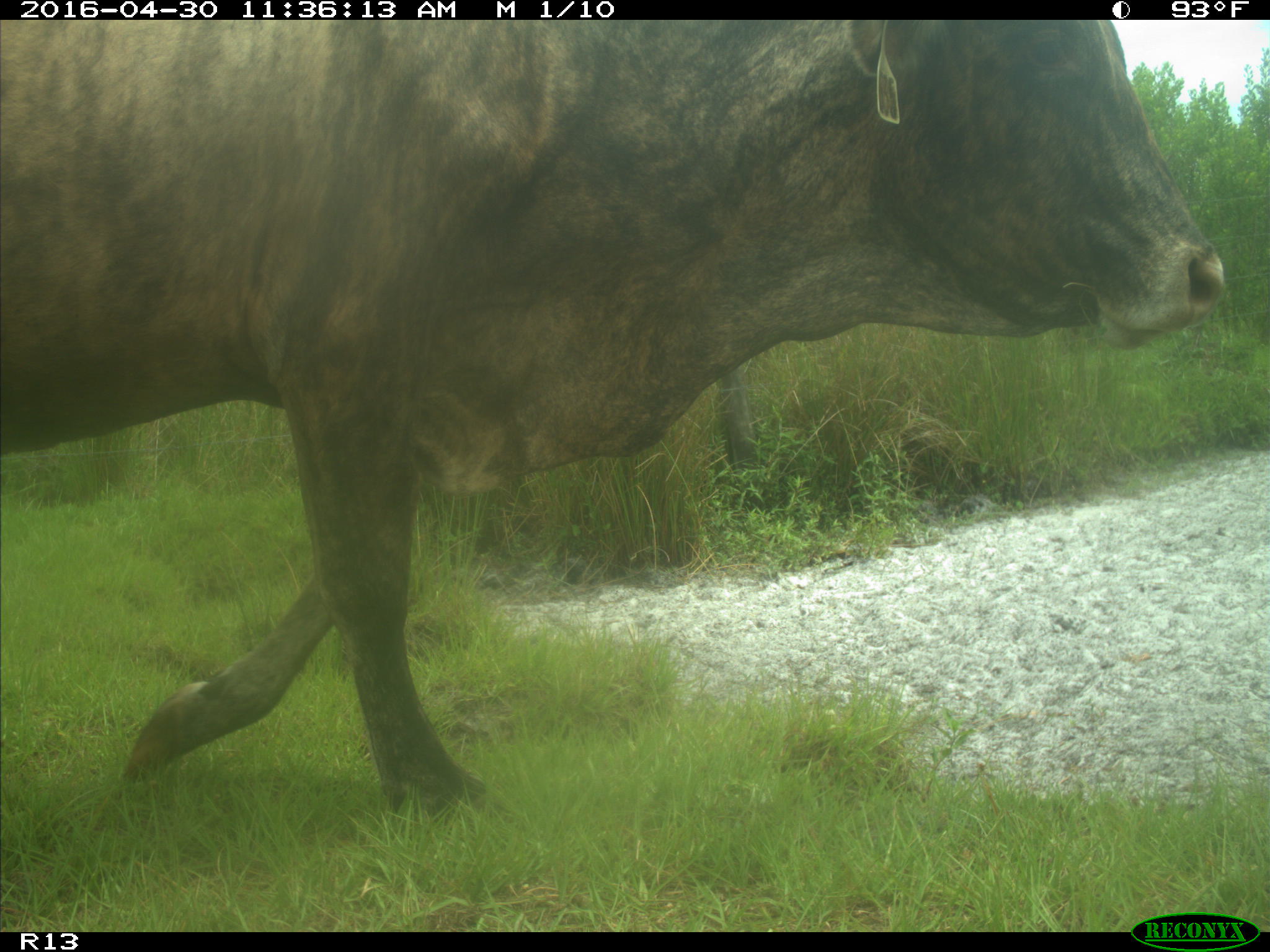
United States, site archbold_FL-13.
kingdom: Animalia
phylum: Chordata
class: Mammalia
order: Artiodactyla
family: Bovidae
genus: Bos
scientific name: Bos taurus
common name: domestic cow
Bos taurus (domestic cow).